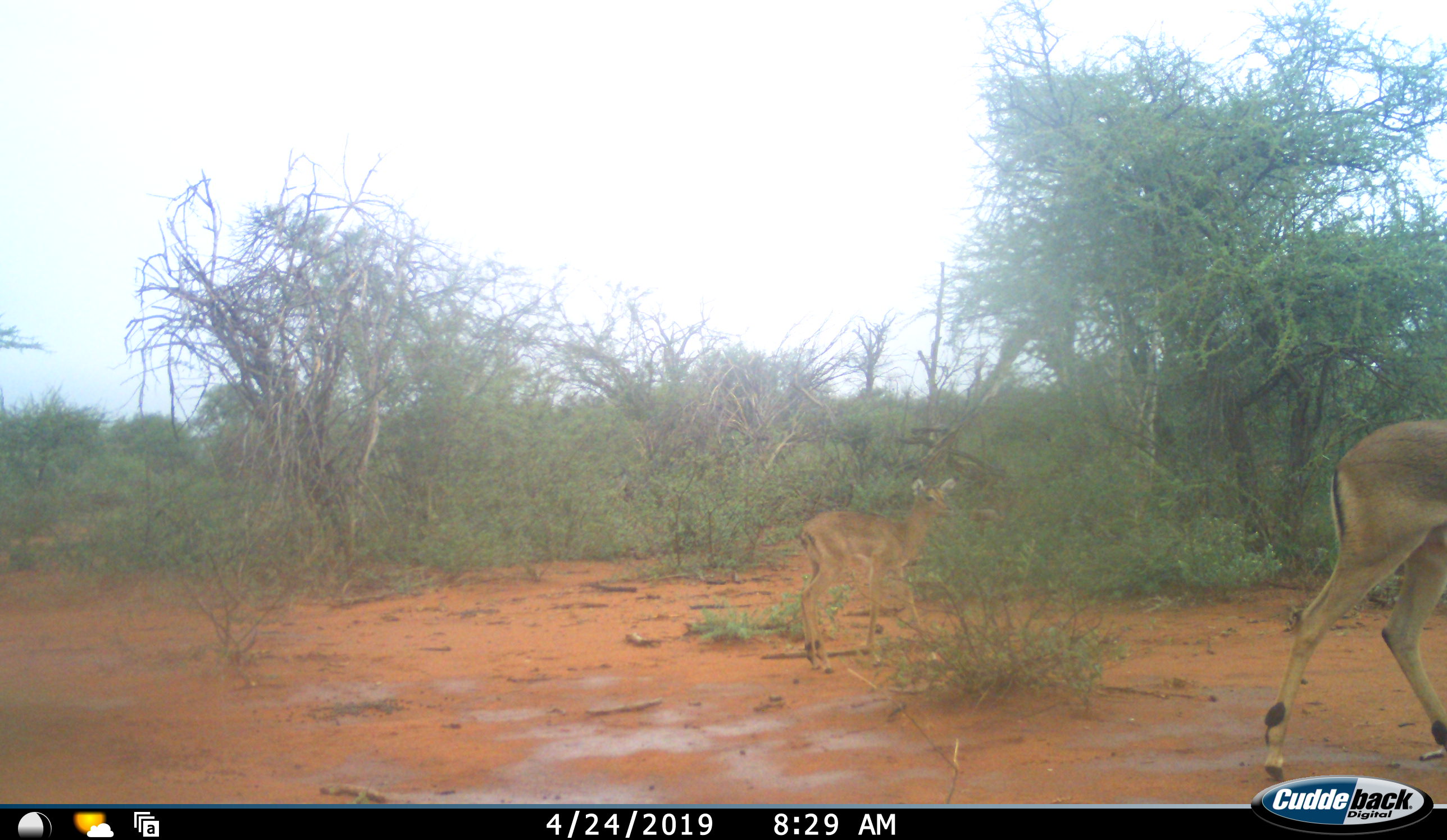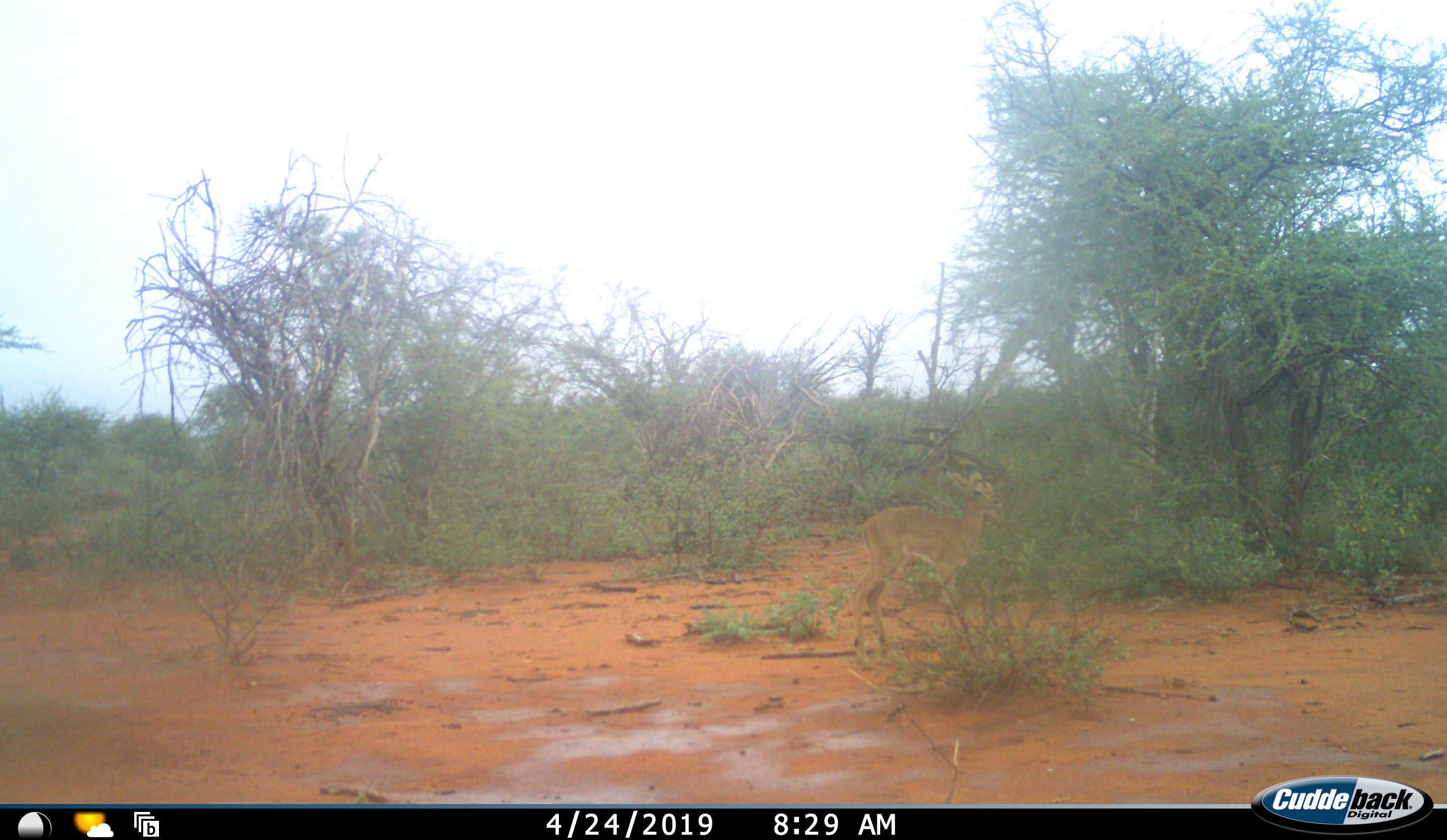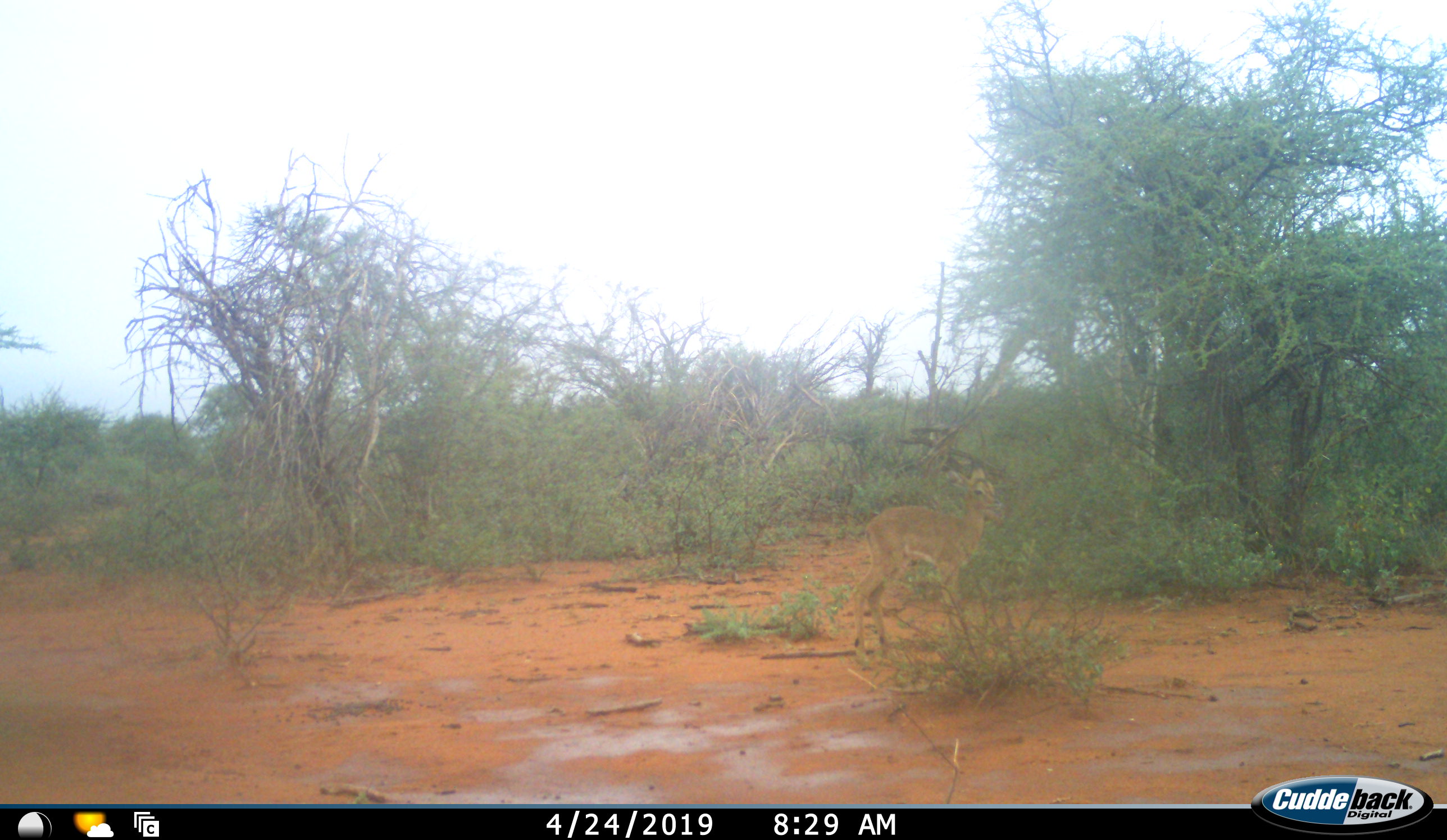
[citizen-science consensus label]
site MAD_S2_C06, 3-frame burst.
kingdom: Animalia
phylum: Chordata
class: Mammalia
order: Artiodactyla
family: Bovidae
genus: Aepyceros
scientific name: Aepyceros melampus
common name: impala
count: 2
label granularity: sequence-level